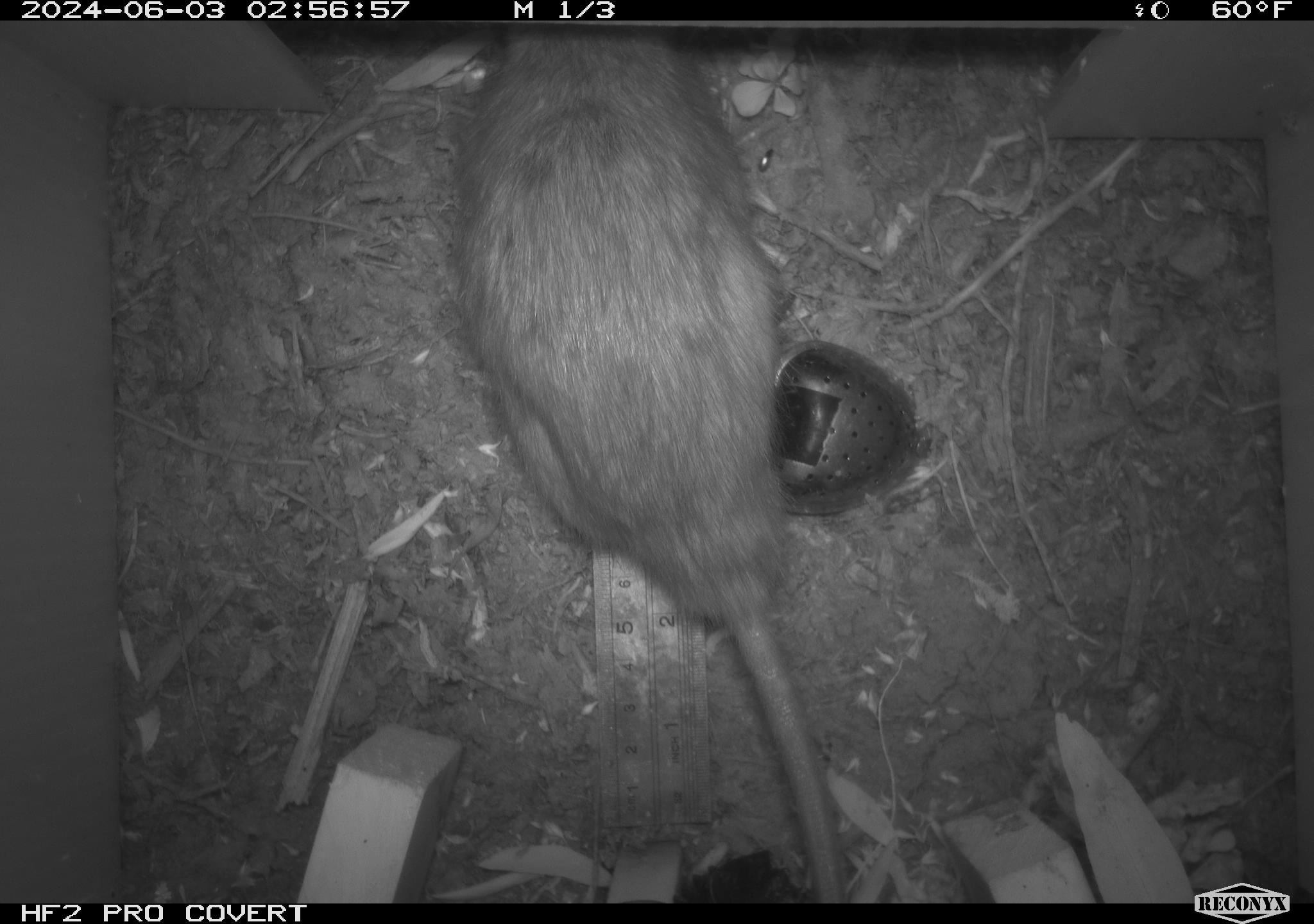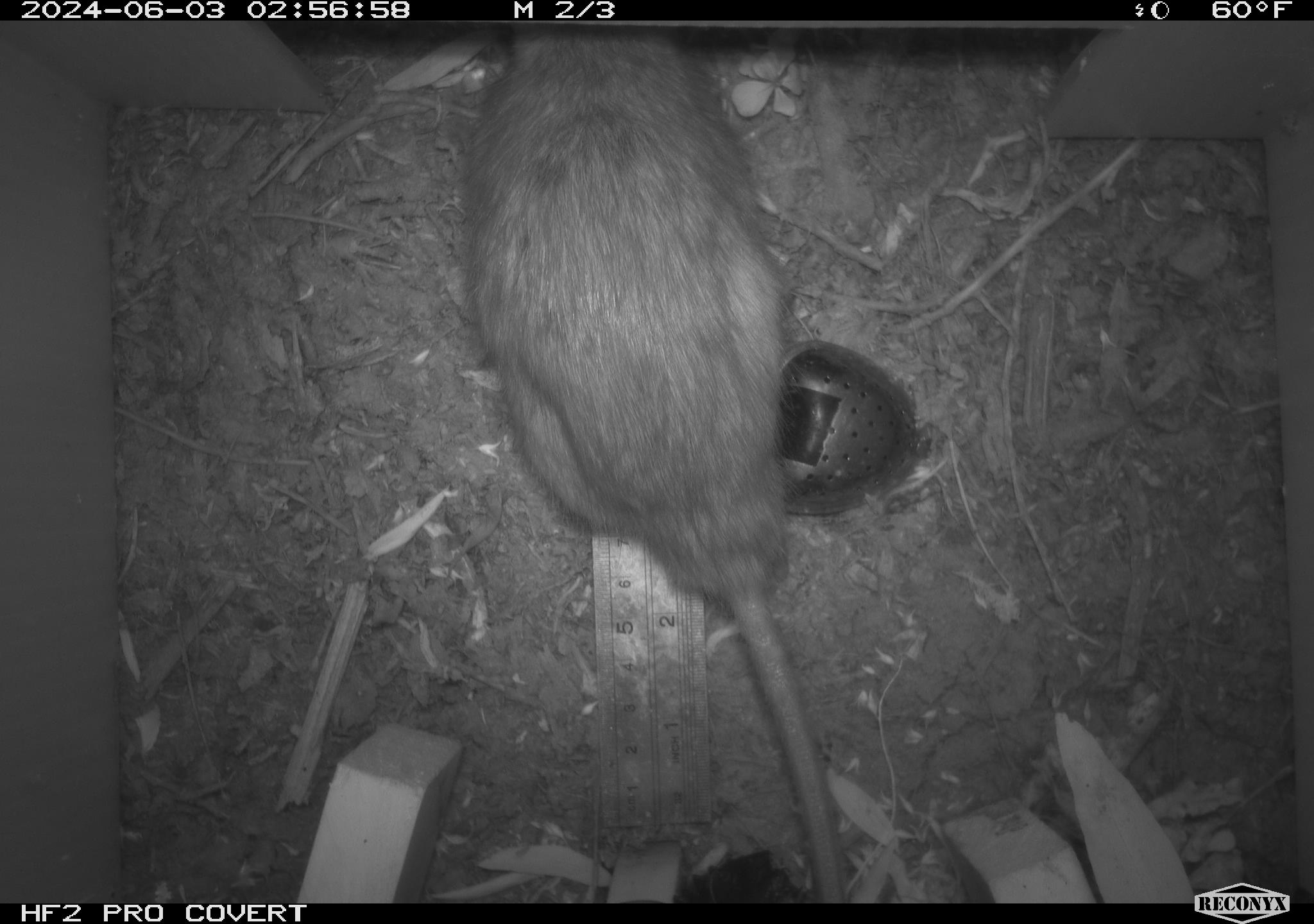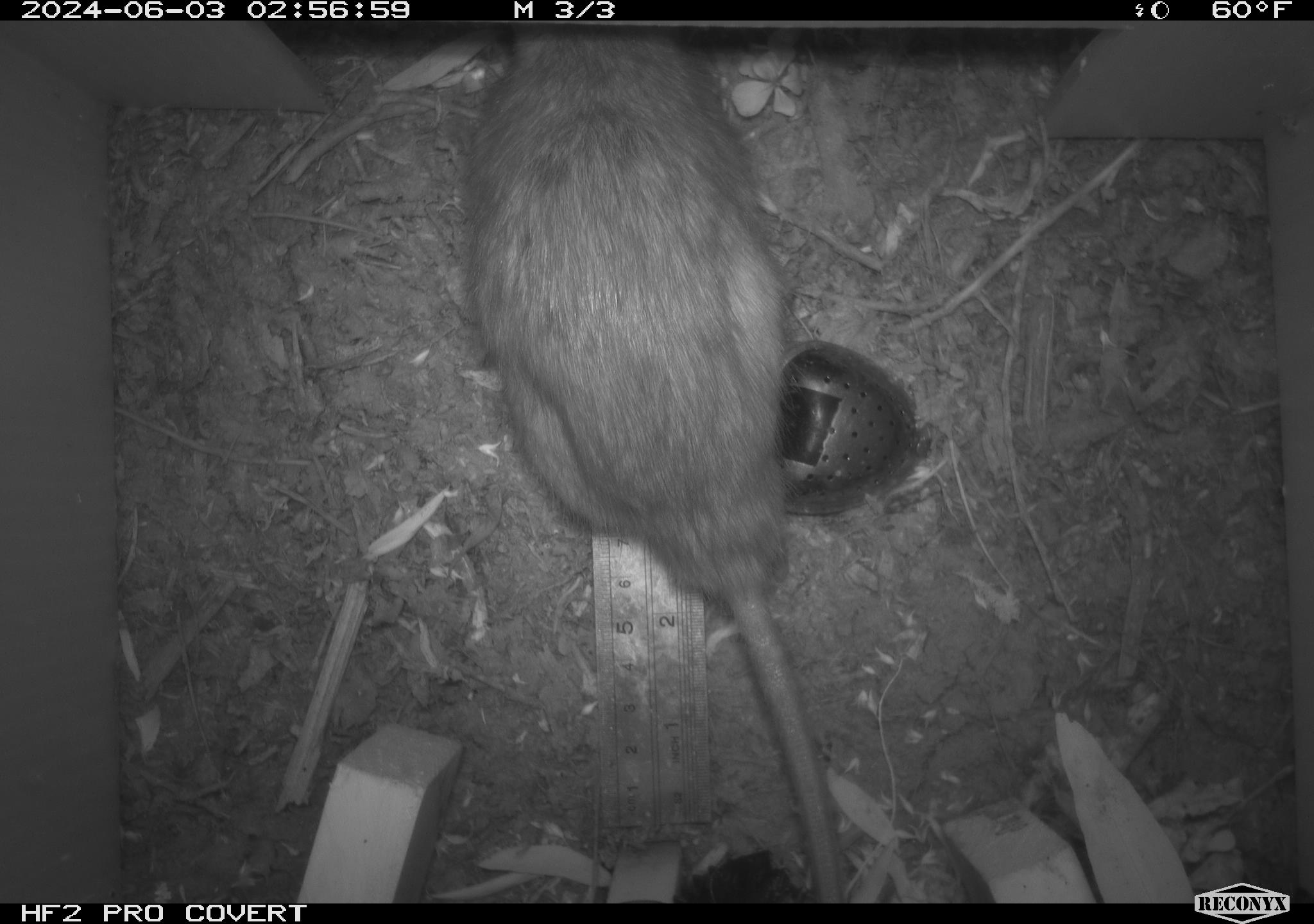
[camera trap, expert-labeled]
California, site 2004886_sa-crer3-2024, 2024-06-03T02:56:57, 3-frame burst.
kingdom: Animalia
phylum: Chordata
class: Mammalia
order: Rodentia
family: Muridae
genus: Rattus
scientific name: Rattus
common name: rat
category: rattus species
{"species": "rattus species (rat) (Rattus)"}